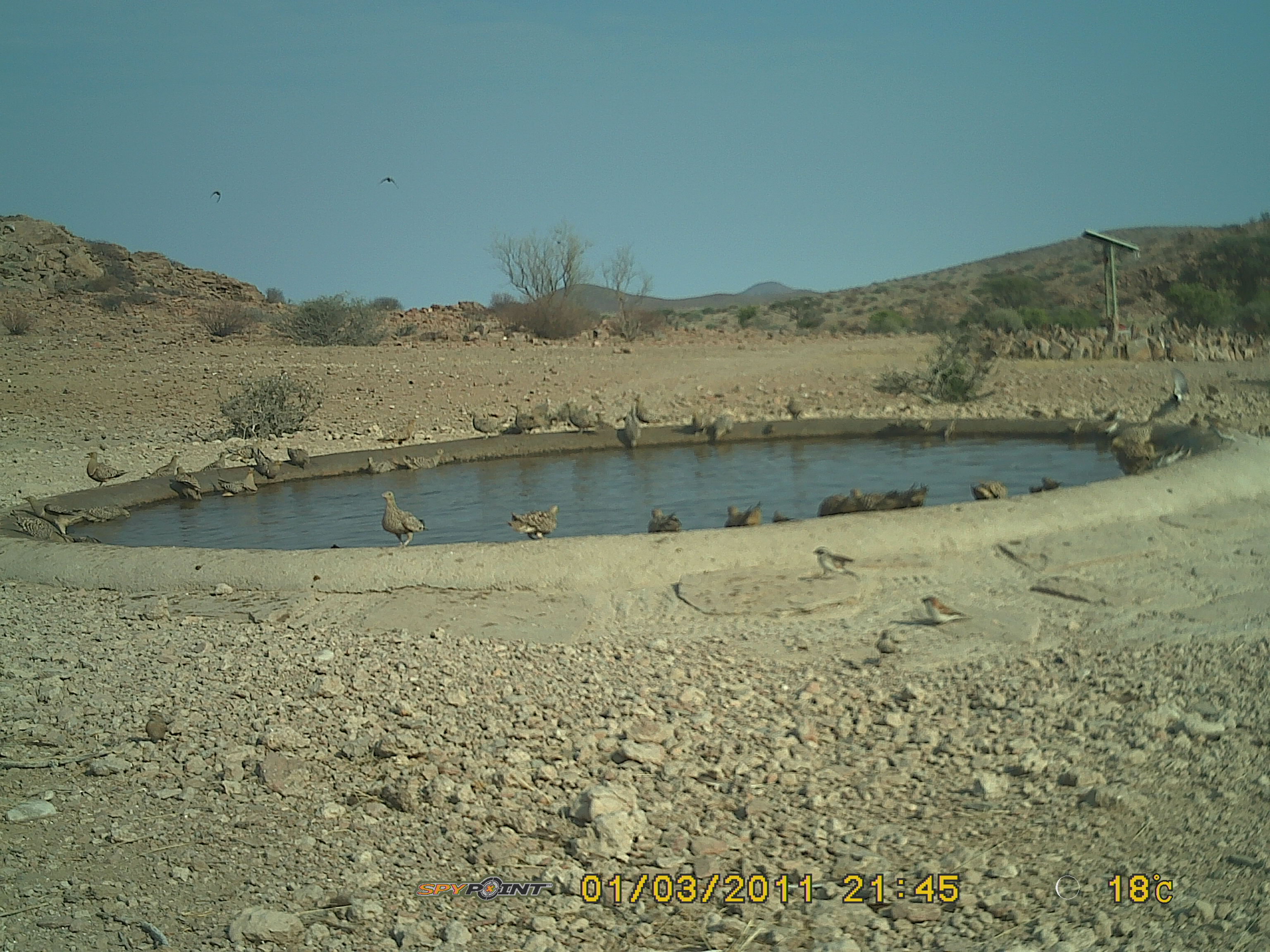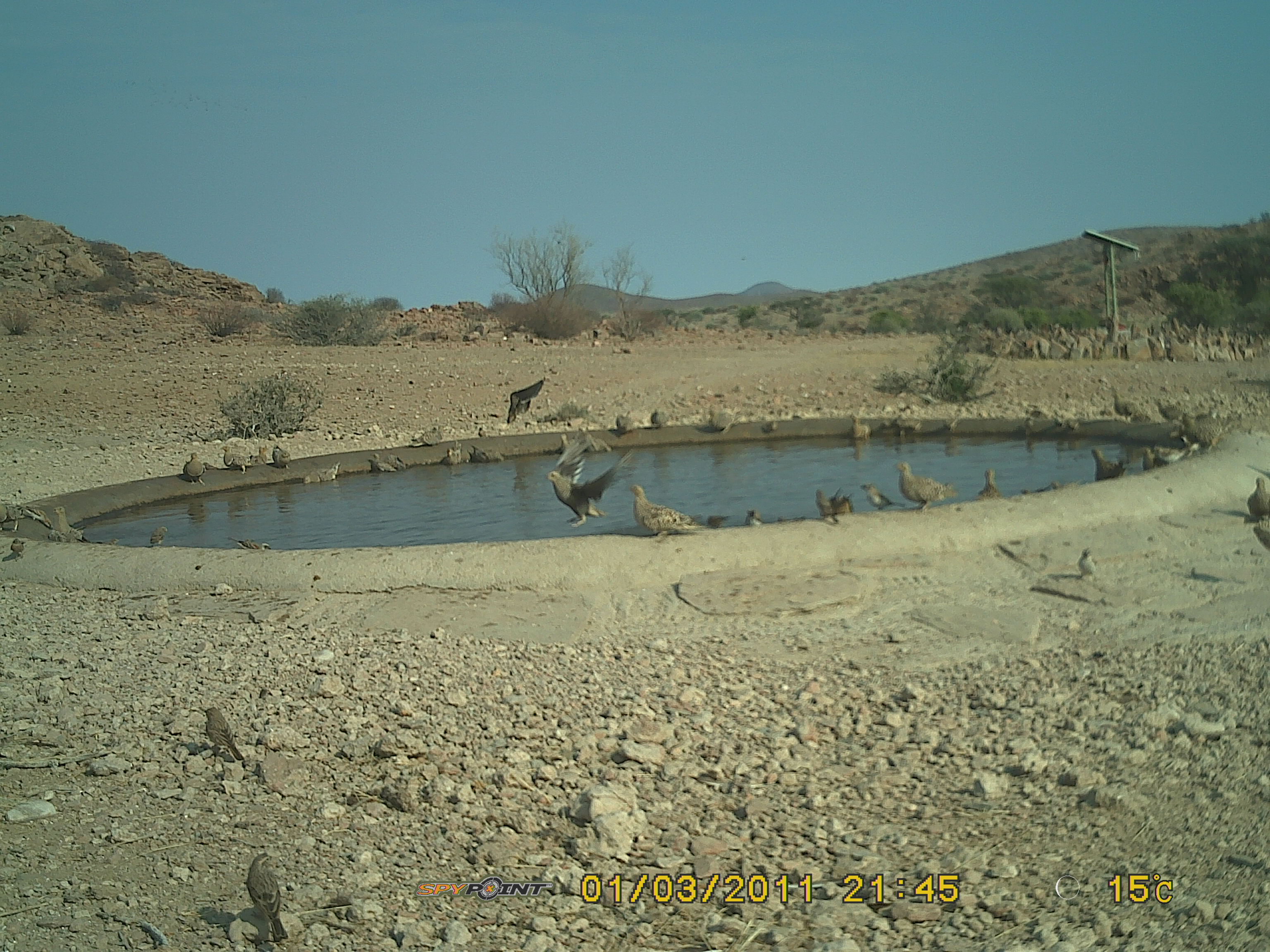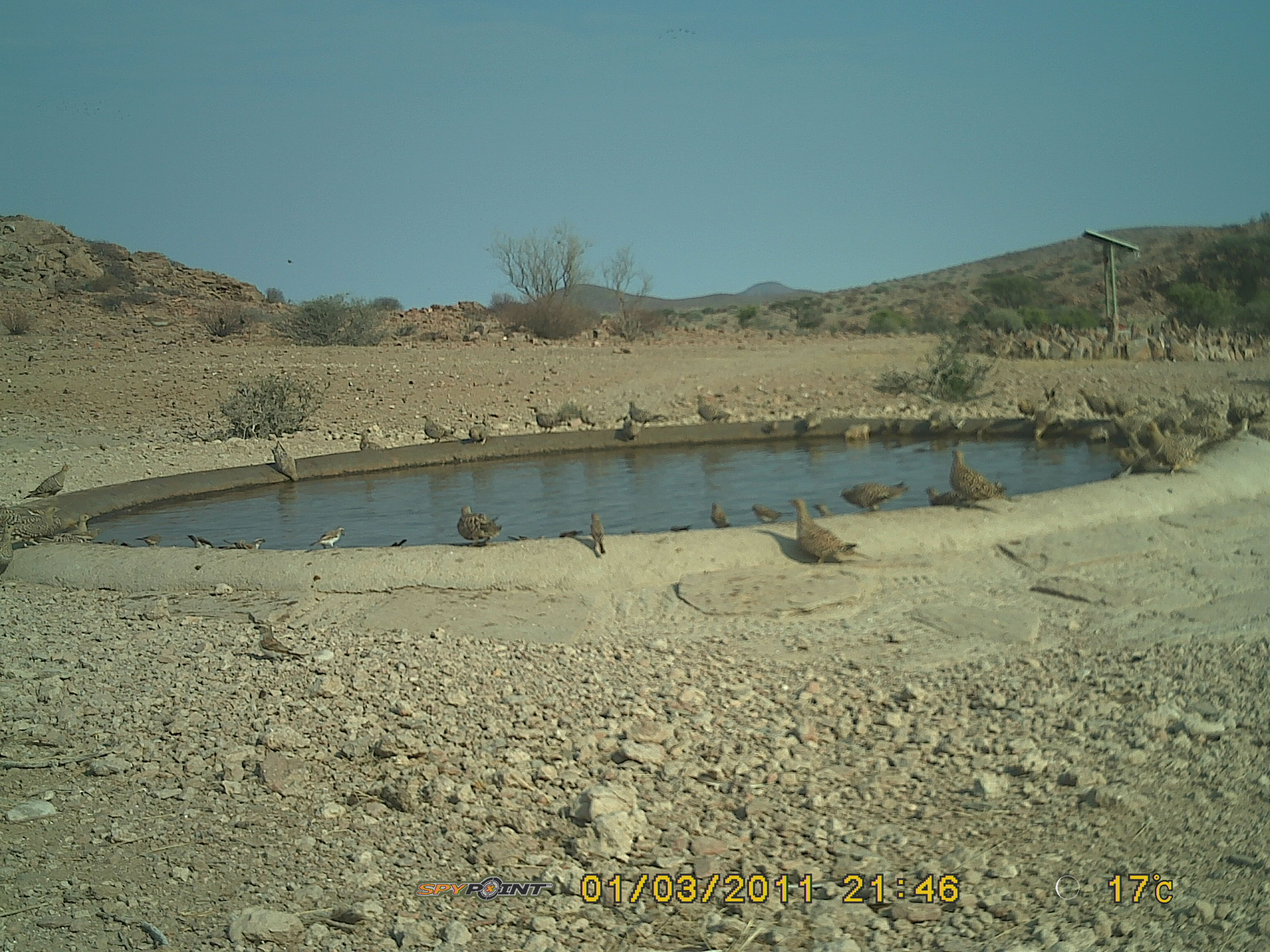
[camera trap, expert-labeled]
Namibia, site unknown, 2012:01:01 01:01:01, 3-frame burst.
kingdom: Animalia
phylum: Chordata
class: Aves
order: Pterocliformes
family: Pteroclidae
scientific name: Pteroclidae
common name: sandgrouse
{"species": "Pteroclidae (sandgrouse)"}